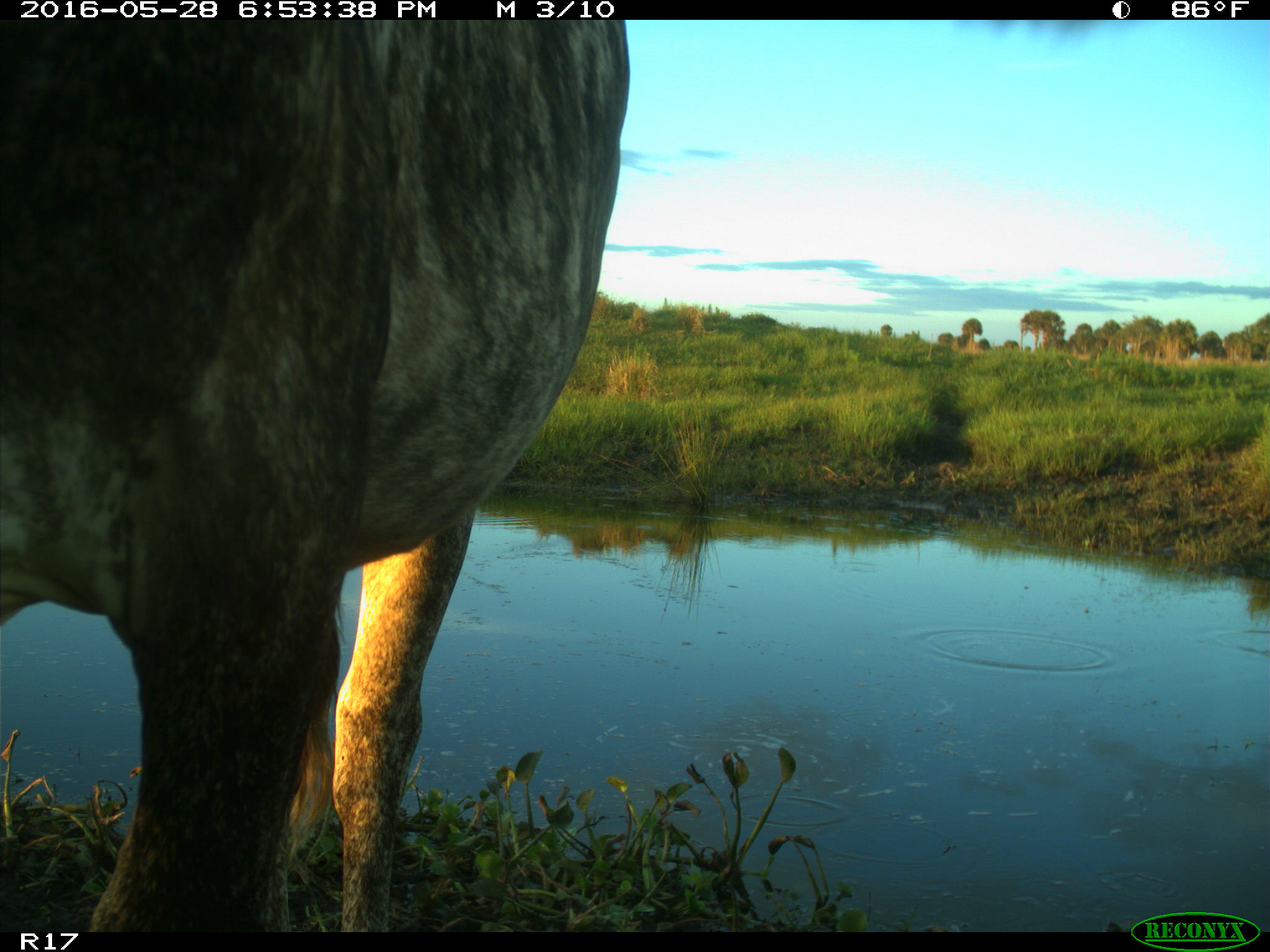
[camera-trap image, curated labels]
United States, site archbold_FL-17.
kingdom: Animalia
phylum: Chordata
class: Mammalia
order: Artiodactyla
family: Bovidae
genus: Bos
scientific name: Bos taurus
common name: domestic cow